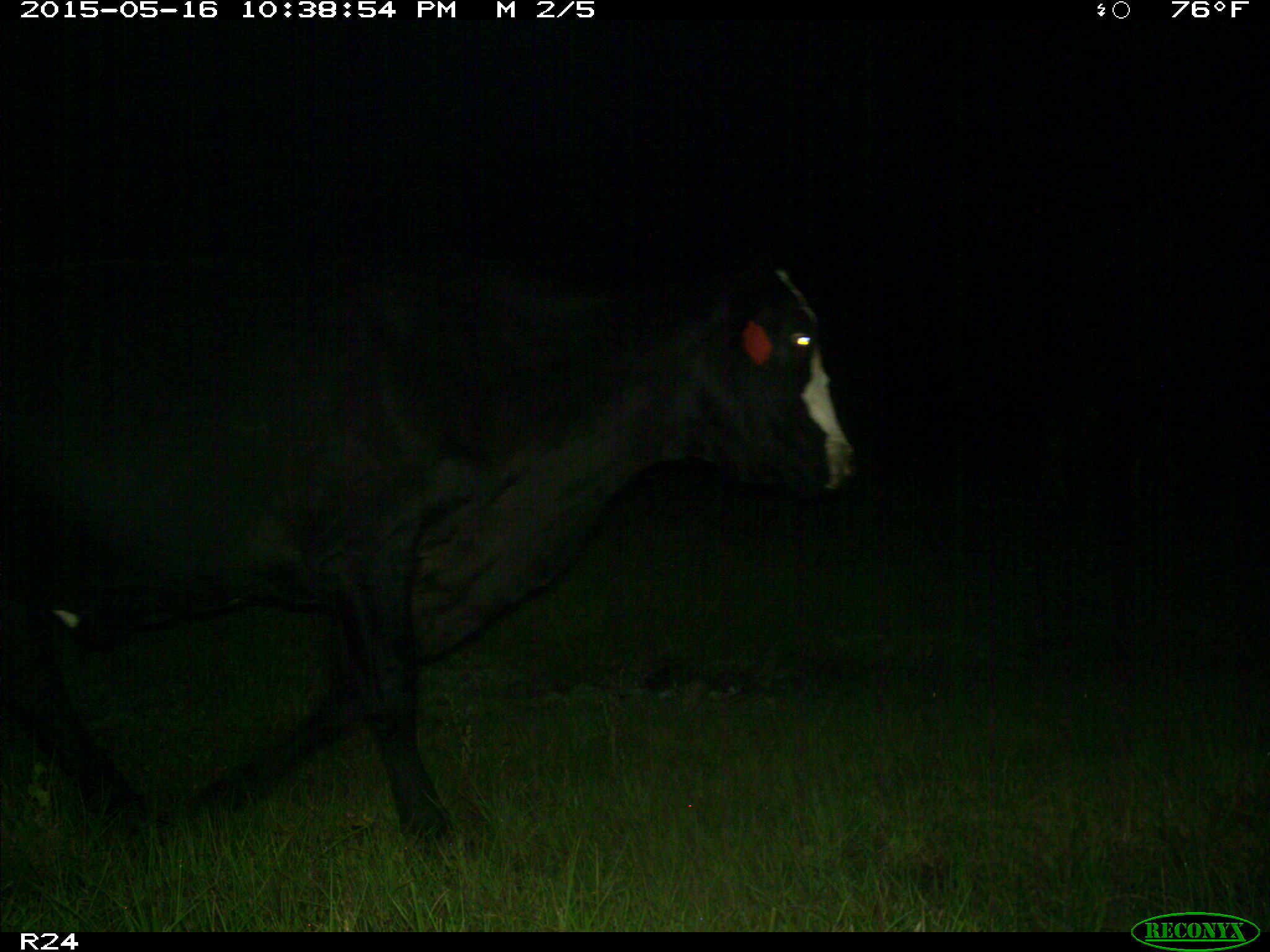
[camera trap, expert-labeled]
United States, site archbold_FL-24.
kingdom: Animalia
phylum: Chordata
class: Mammalia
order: Artiodactyla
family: Bovidae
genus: Bos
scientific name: Bos taurus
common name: domestic cow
Bos taurus (domestic cow).